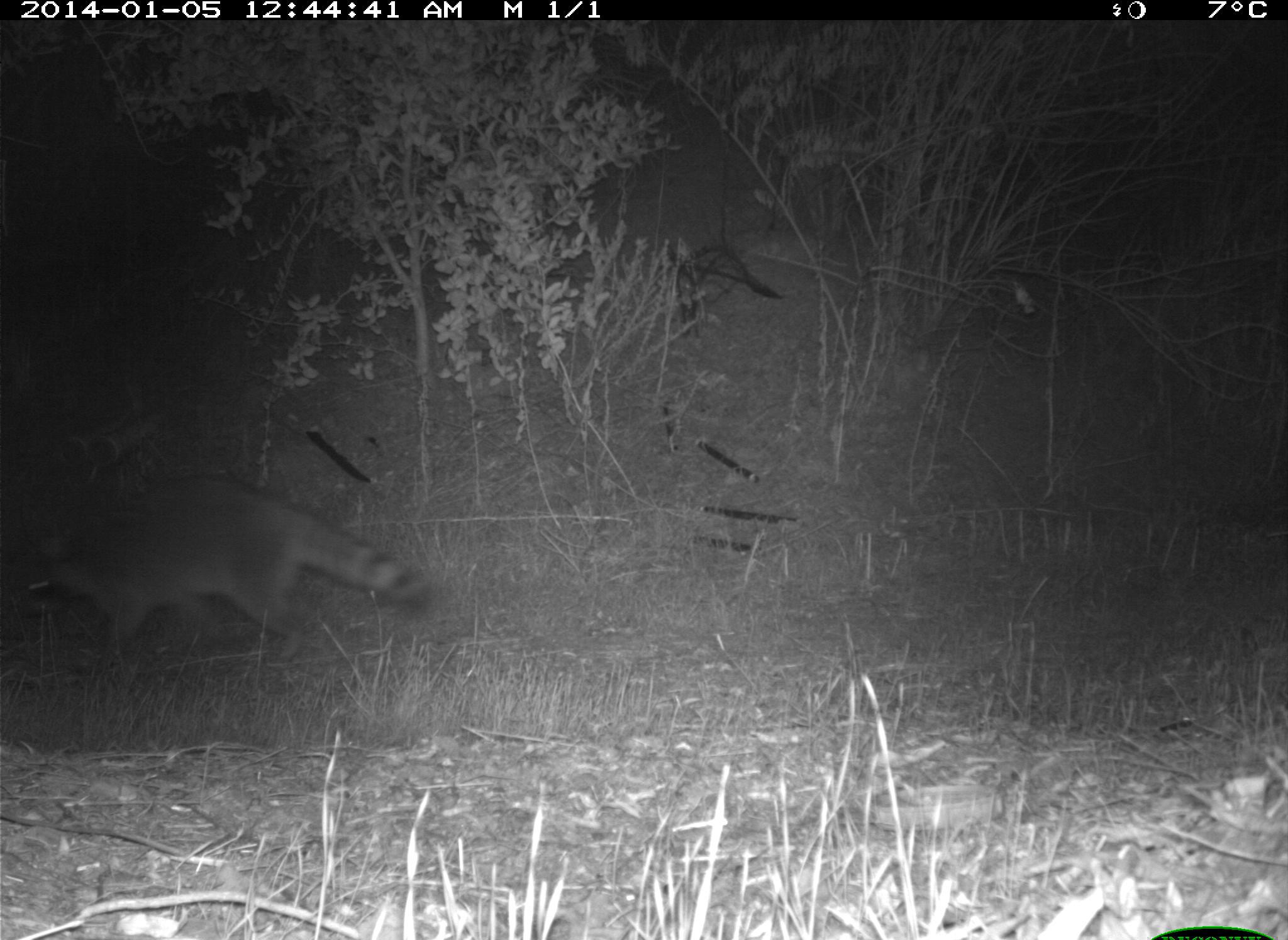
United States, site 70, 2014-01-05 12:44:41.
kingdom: Animalia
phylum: Chordata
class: Mammalia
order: Carnivora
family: Procyonidae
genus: Procyon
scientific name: Procyon lotor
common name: raccoon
Raccoon (Procyon lotor).